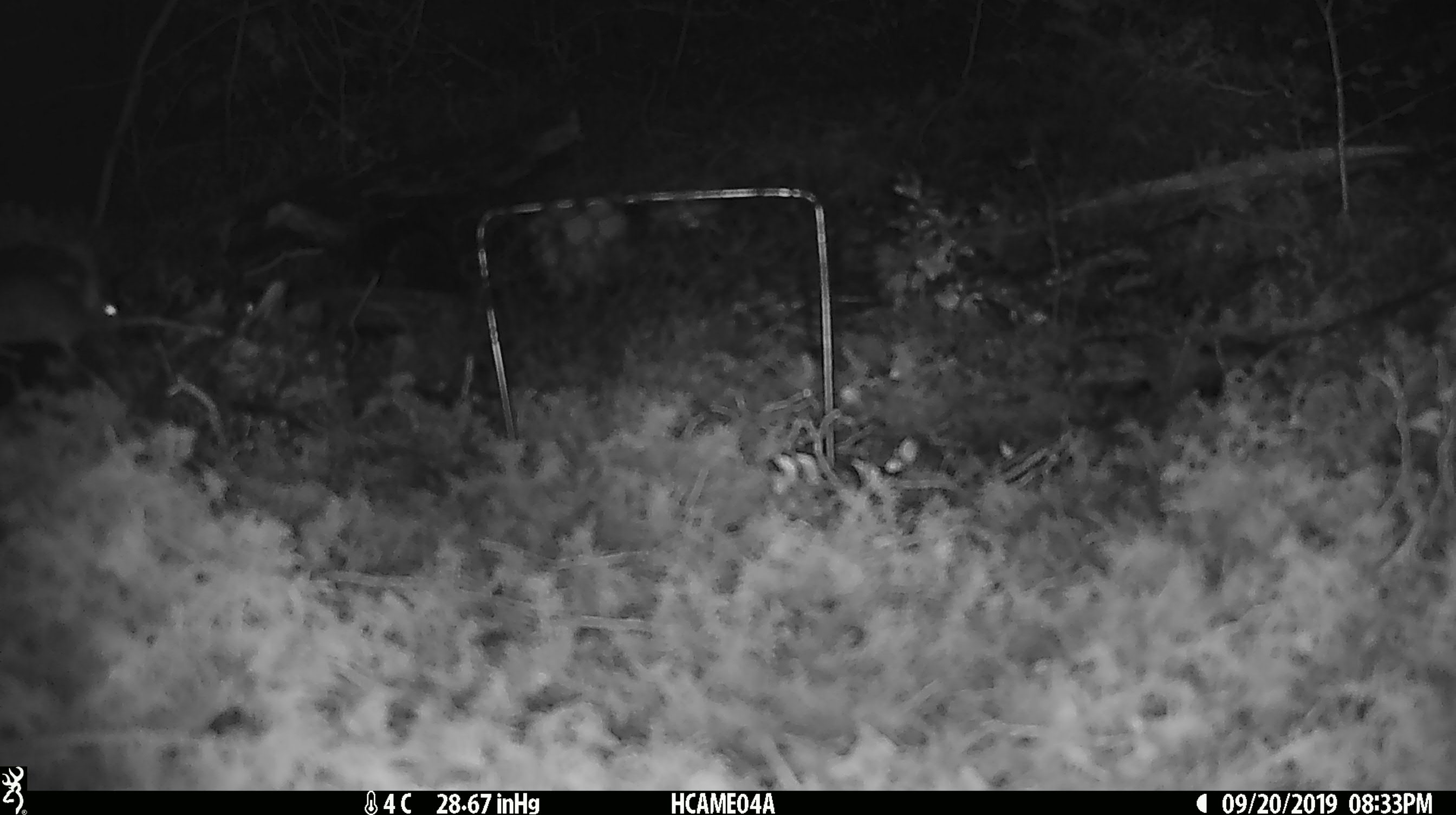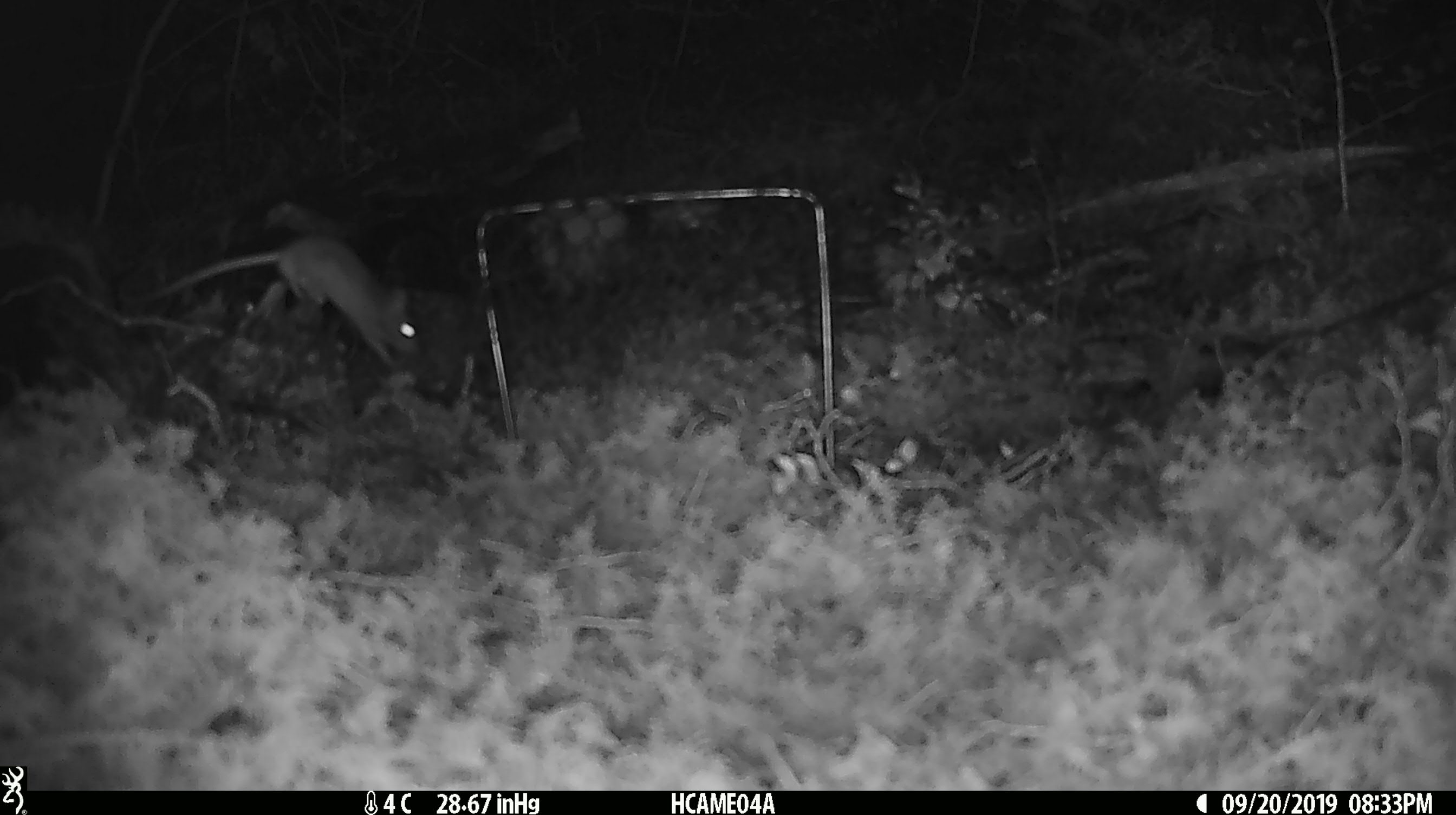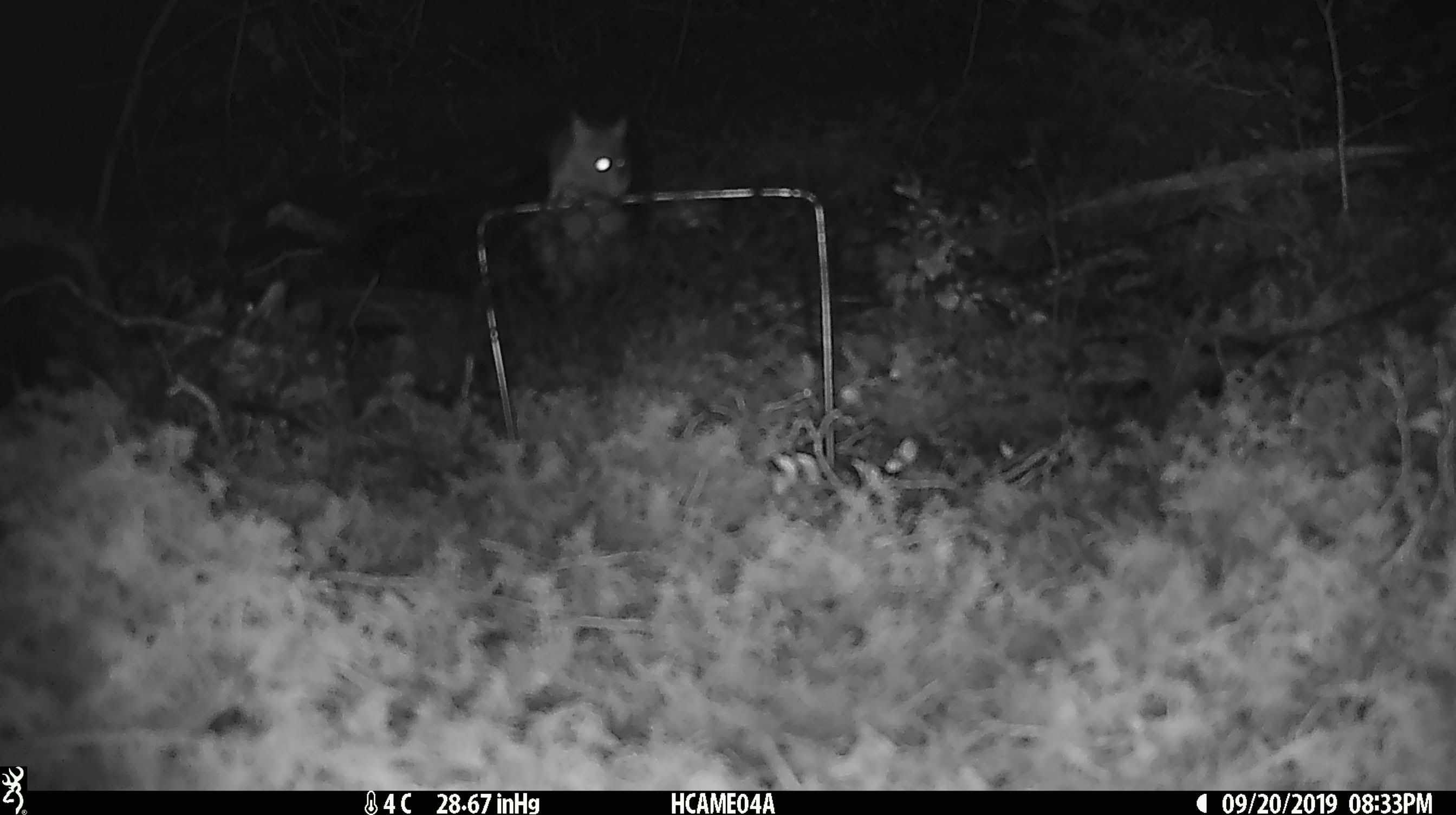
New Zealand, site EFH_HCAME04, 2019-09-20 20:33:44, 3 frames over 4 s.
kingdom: Animalia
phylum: Chordata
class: Mammalia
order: Rodentia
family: Muridae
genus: Mus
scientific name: Mus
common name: mouse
Mouse (Mus).